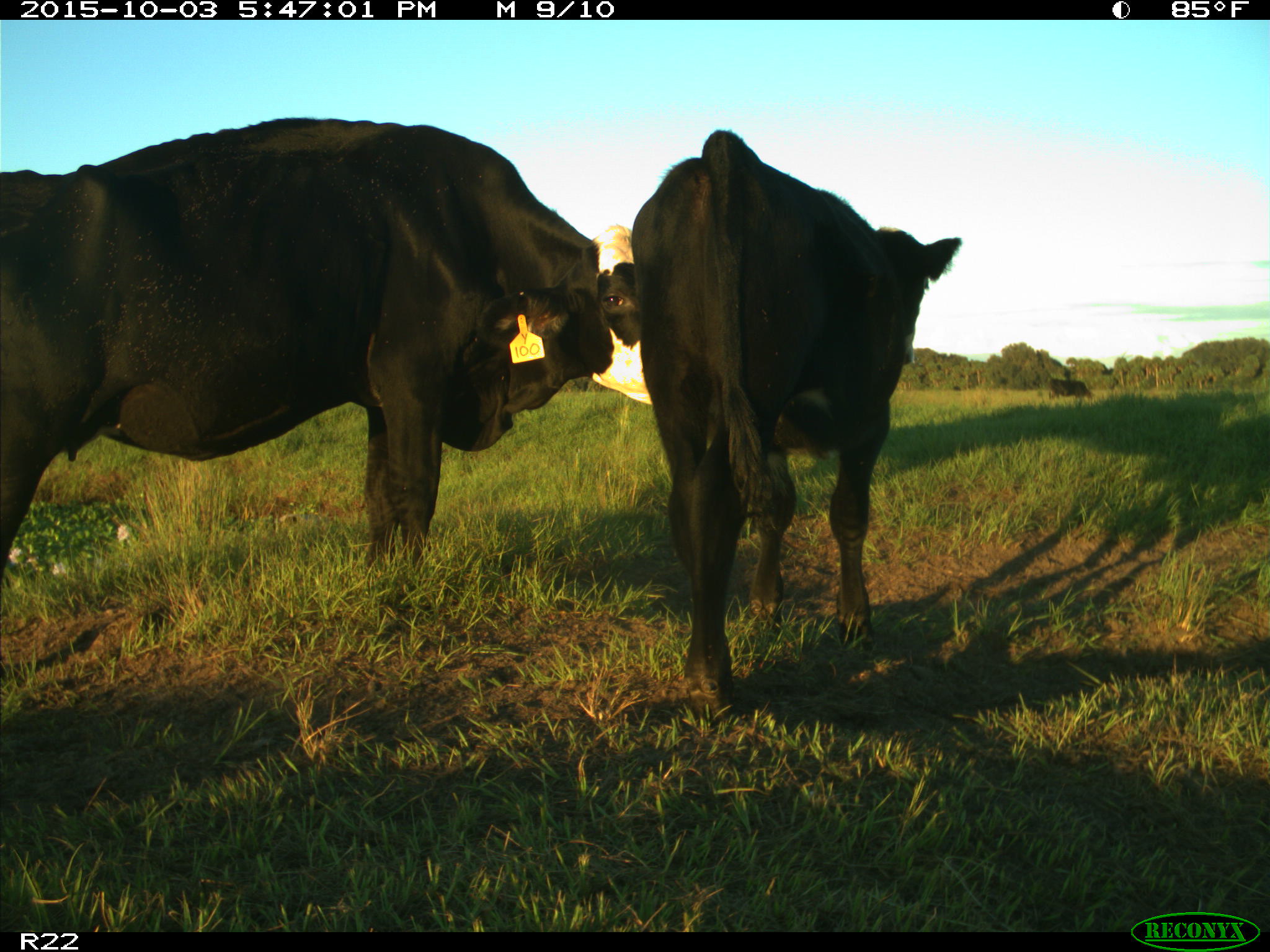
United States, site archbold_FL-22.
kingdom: Animalia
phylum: Chordata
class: Mammalia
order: Artiodactyla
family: Bovidae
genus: Bos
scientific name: Bos taurus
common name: domestic cow